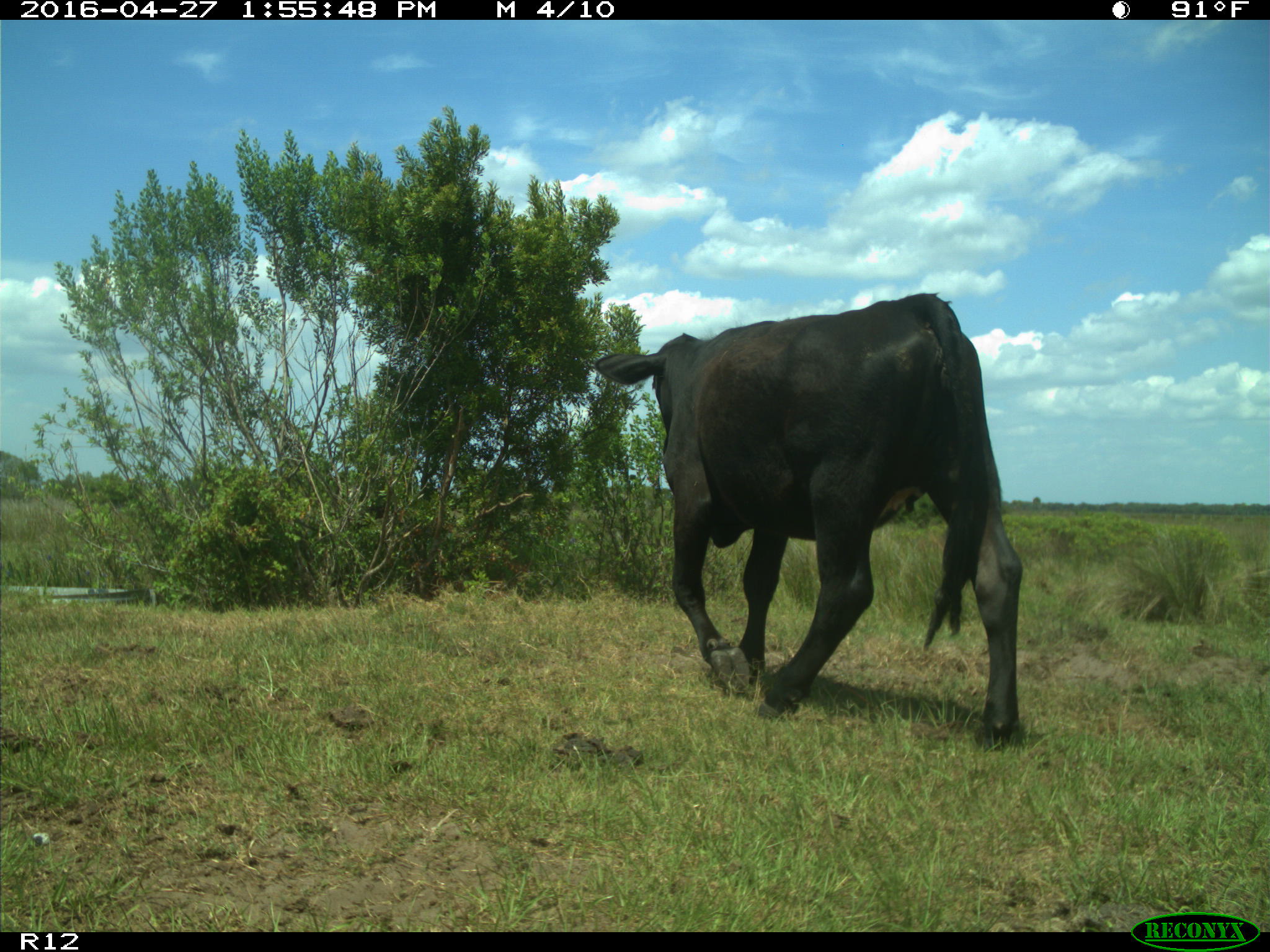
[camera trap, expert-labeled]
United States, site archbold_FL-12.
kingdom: Animalia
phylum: Chordata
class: Mammalia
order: Artiodactyla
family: Bovidae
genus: Bos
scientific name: Bos taurus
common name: domestic cow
Bos taurus (domestic cow).